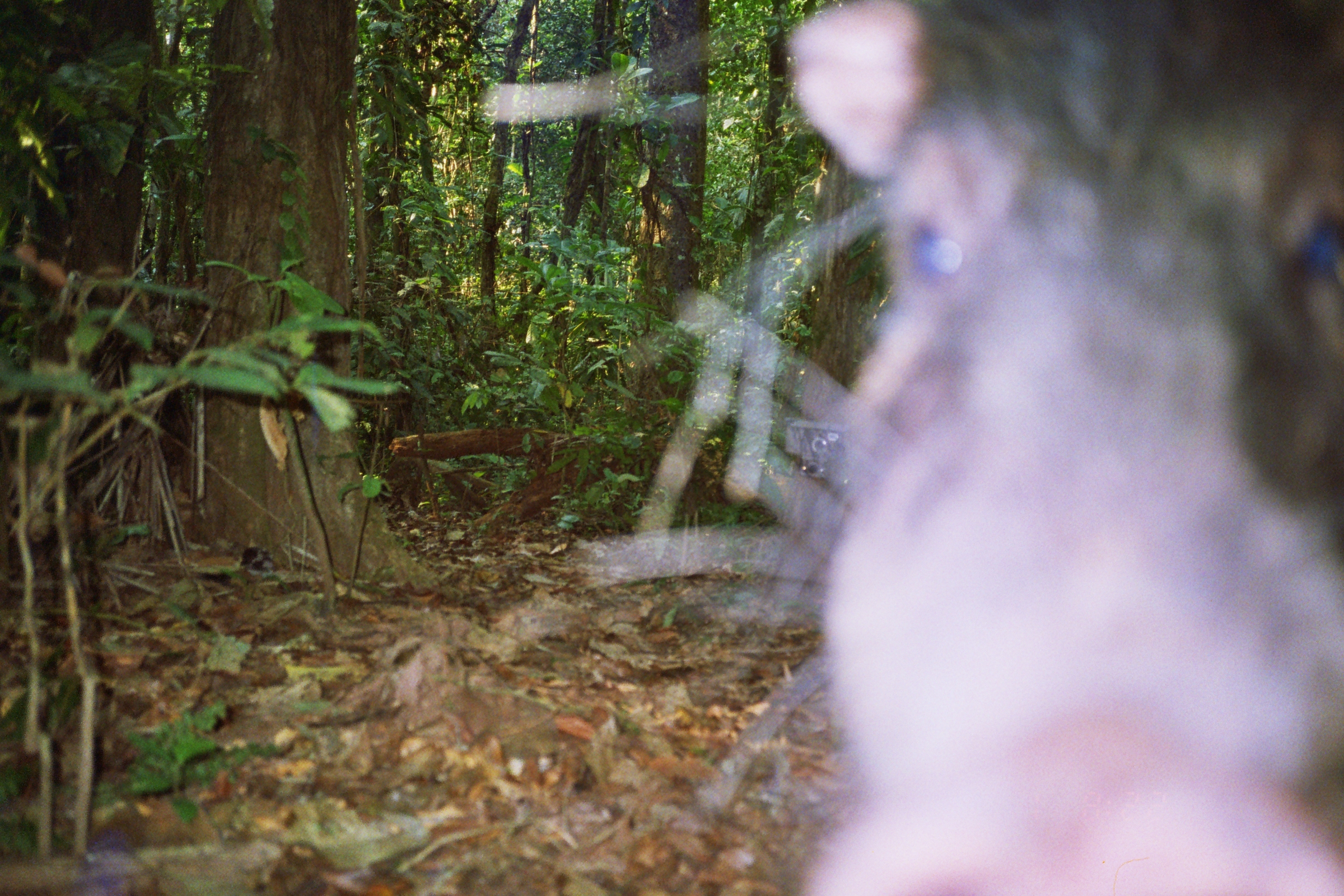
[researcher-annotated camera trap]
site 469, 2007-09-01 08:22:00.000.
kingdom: Animalia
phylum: Chordata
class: Mammalia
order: Artiodactyla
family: Tayassuidae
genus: Tayassu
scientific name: Tayassu pecari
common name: white-lipped peccary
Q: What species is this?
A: Tayassu pecari (white-lipped peccary).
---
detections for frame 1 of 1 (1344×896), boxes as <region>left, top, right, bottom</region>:
tayassu pecari: <region>479, 0, 1344, 896</region>